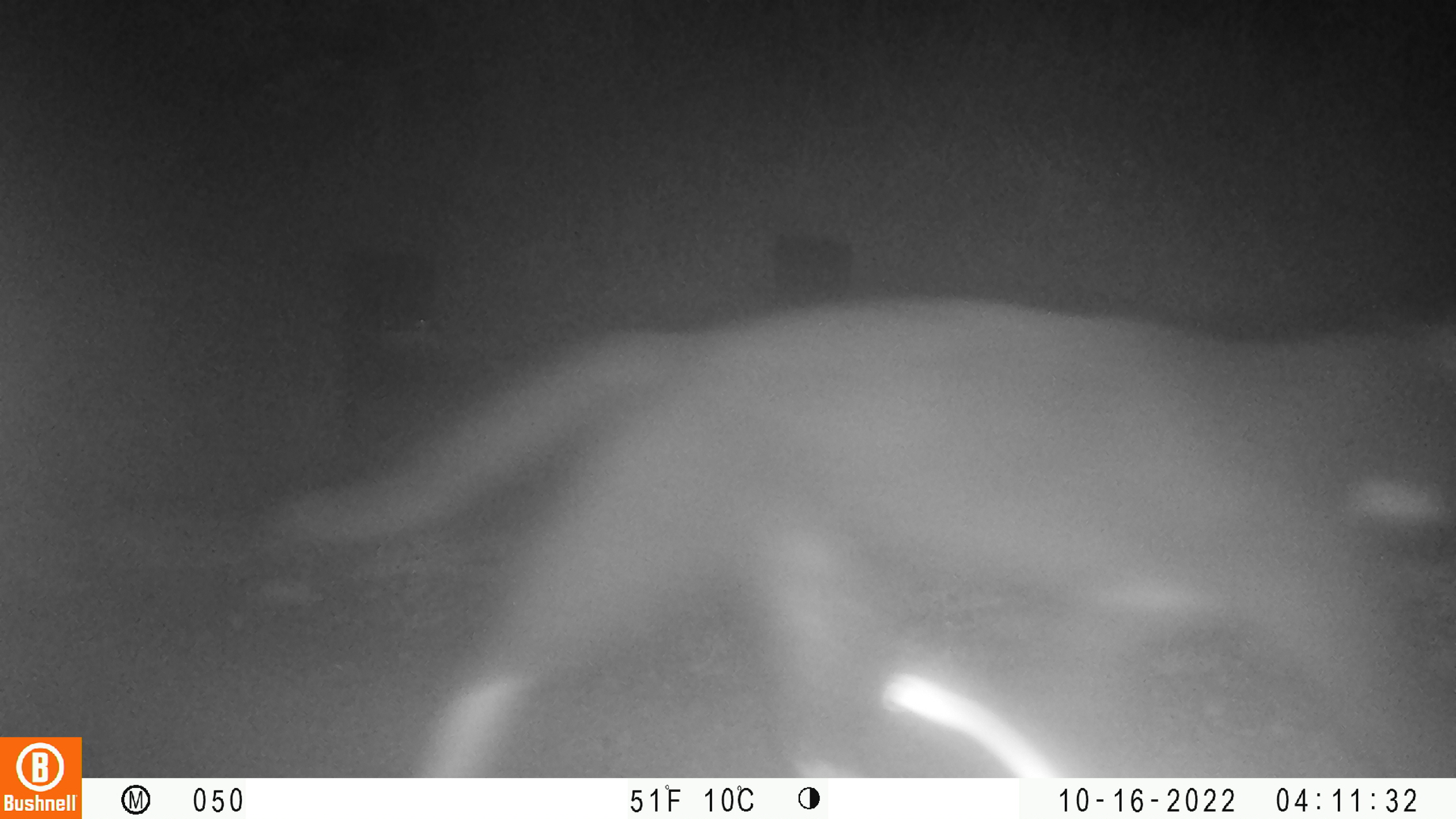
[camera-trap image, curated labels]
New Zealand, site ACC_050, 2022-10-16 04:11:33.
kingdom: Animalia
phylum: Chordata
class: Mammalia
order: Carnivora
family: Felidae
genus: Felis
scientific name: Felis catus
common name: domestic cat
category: cat